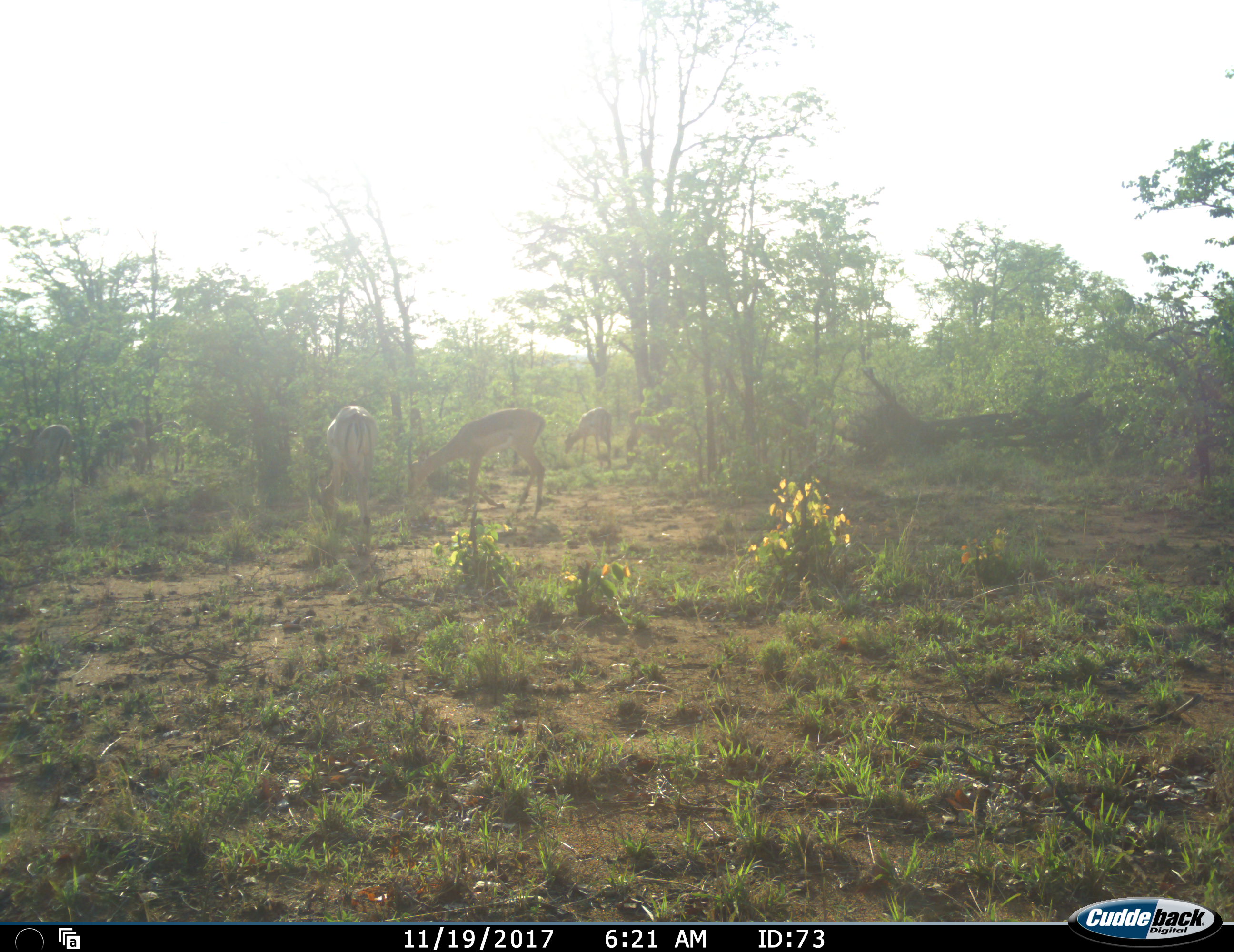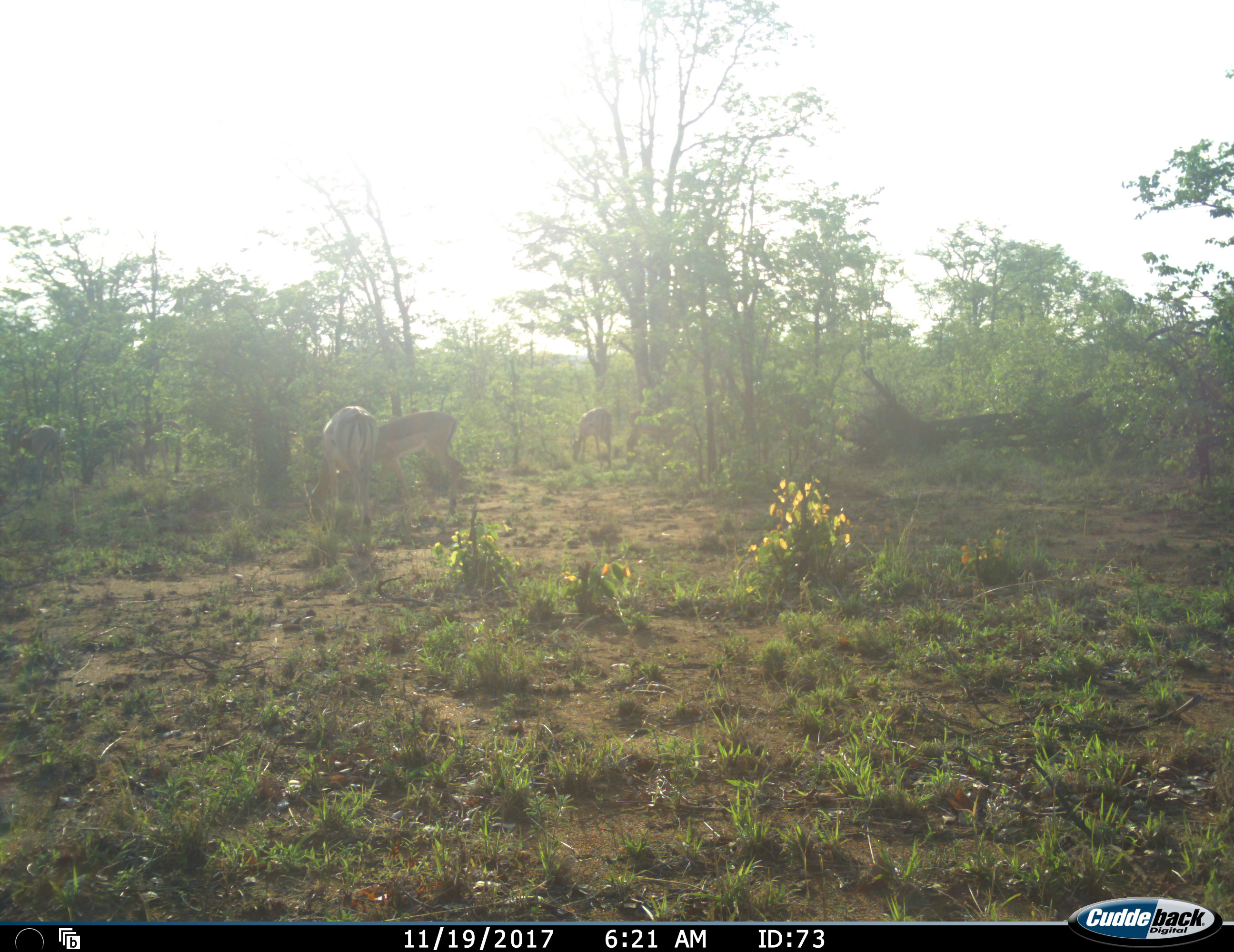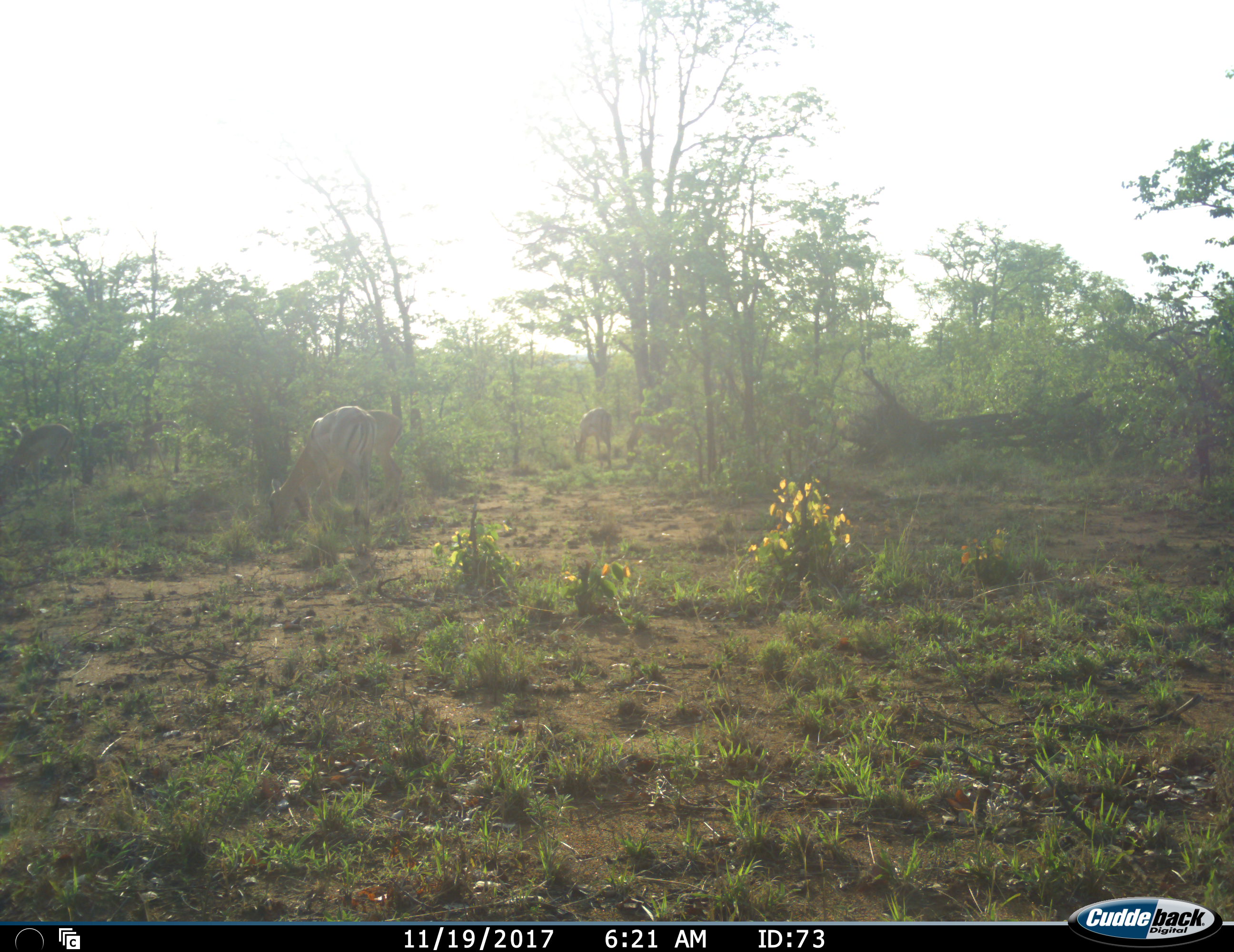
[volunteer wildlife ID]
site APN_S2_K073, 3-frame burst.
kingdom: Animalia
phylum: Chordata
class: Mammalia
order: Artiodactyla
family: Bovidae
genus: Aepyceros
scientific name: Aepyceros melampus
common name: impala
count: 6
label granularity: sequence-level